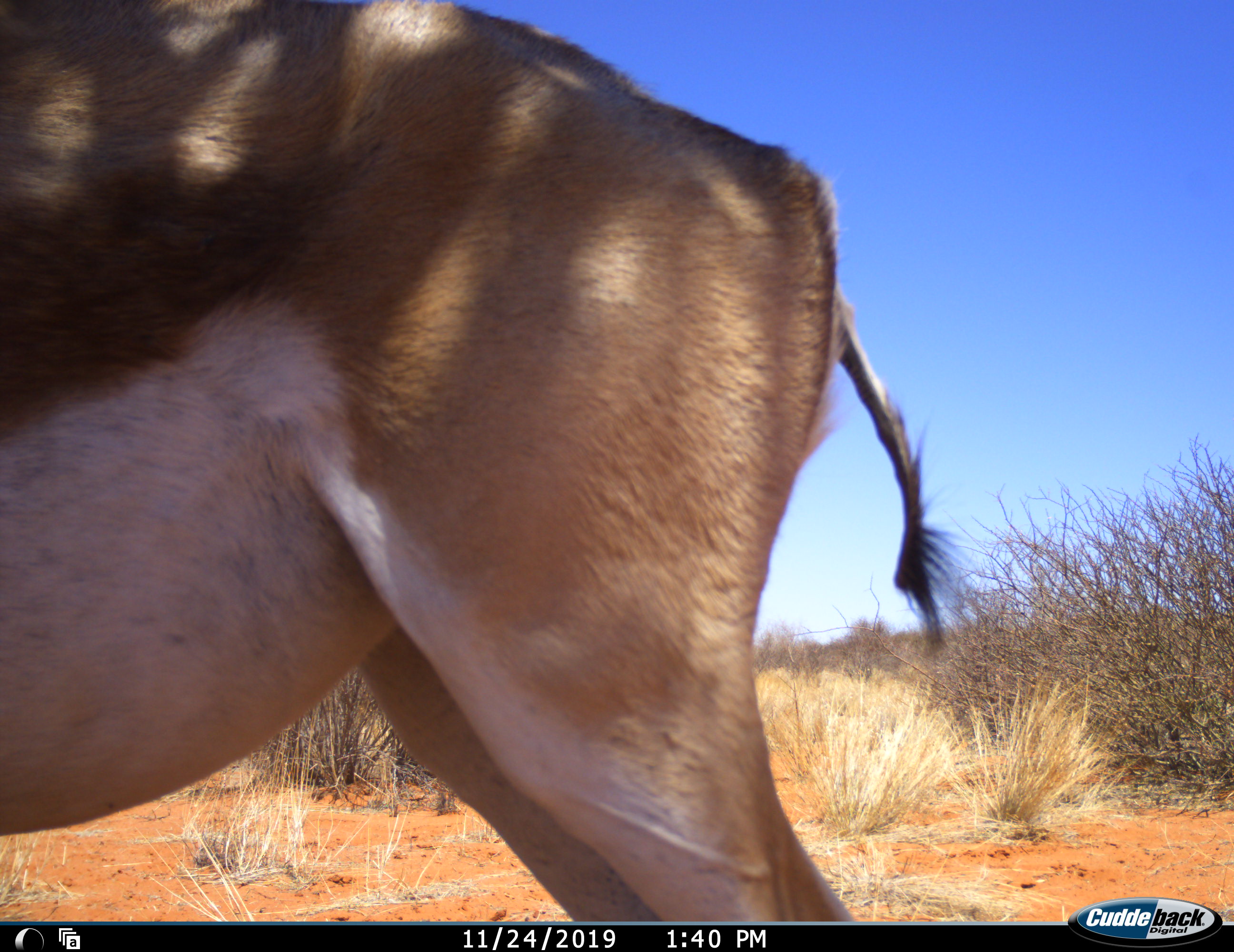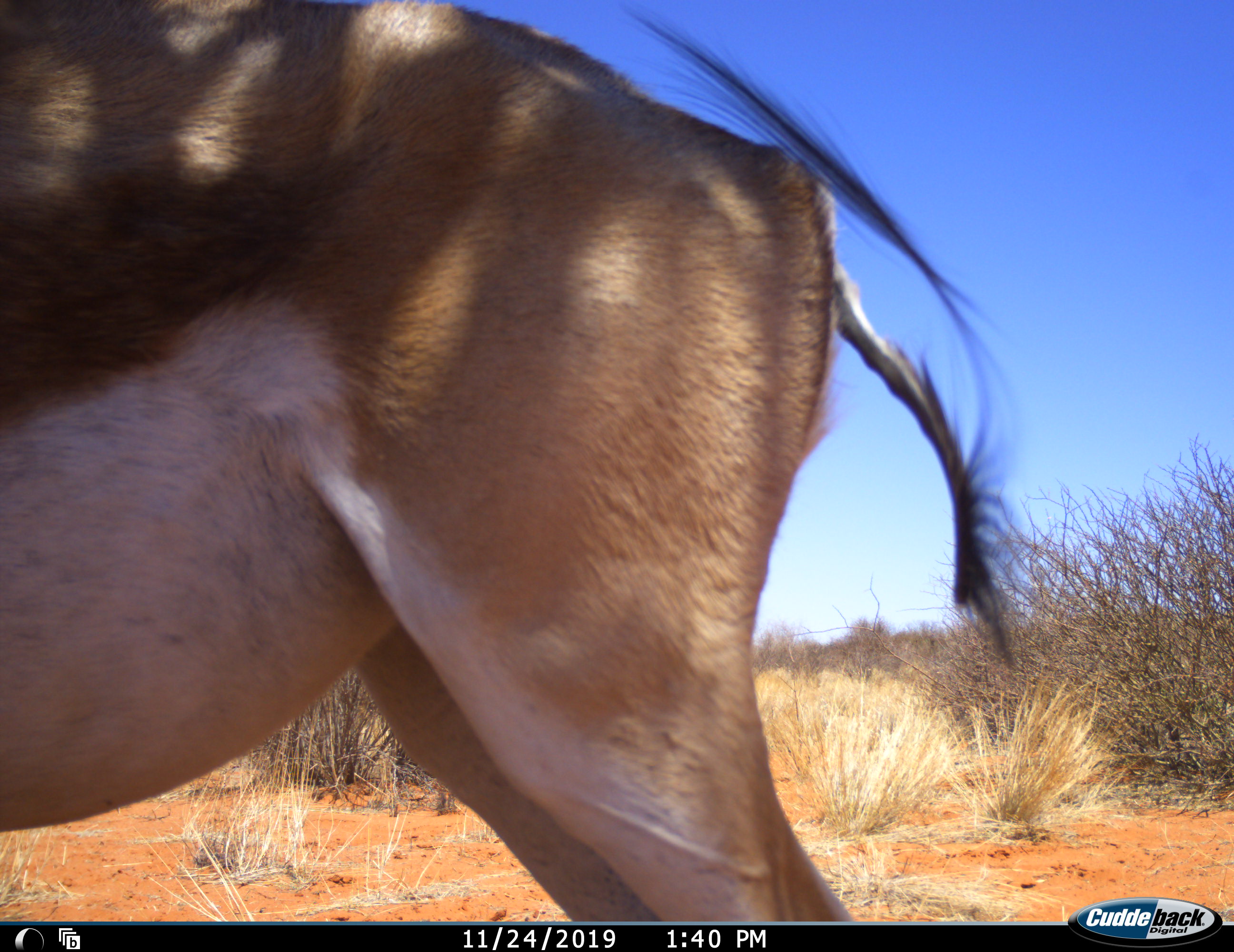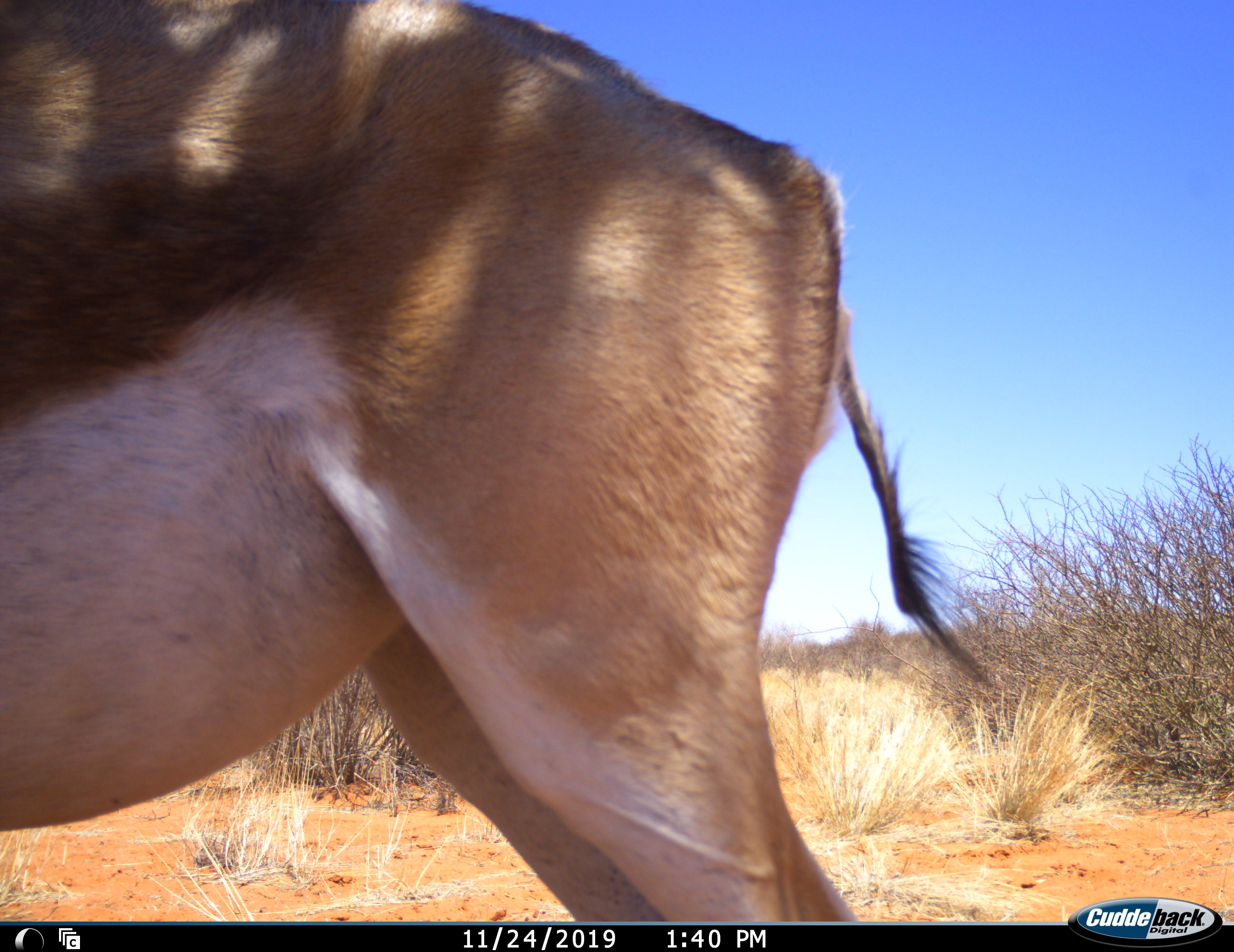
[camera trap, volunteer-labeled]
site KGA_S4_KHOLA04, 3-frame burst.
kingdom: Animalia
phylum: Chordata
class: Mammalia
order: Artiodactyla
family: Bovidae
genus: Antidorcas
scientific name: Antidorcas marsupialis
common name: springbok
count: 1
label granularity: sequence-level